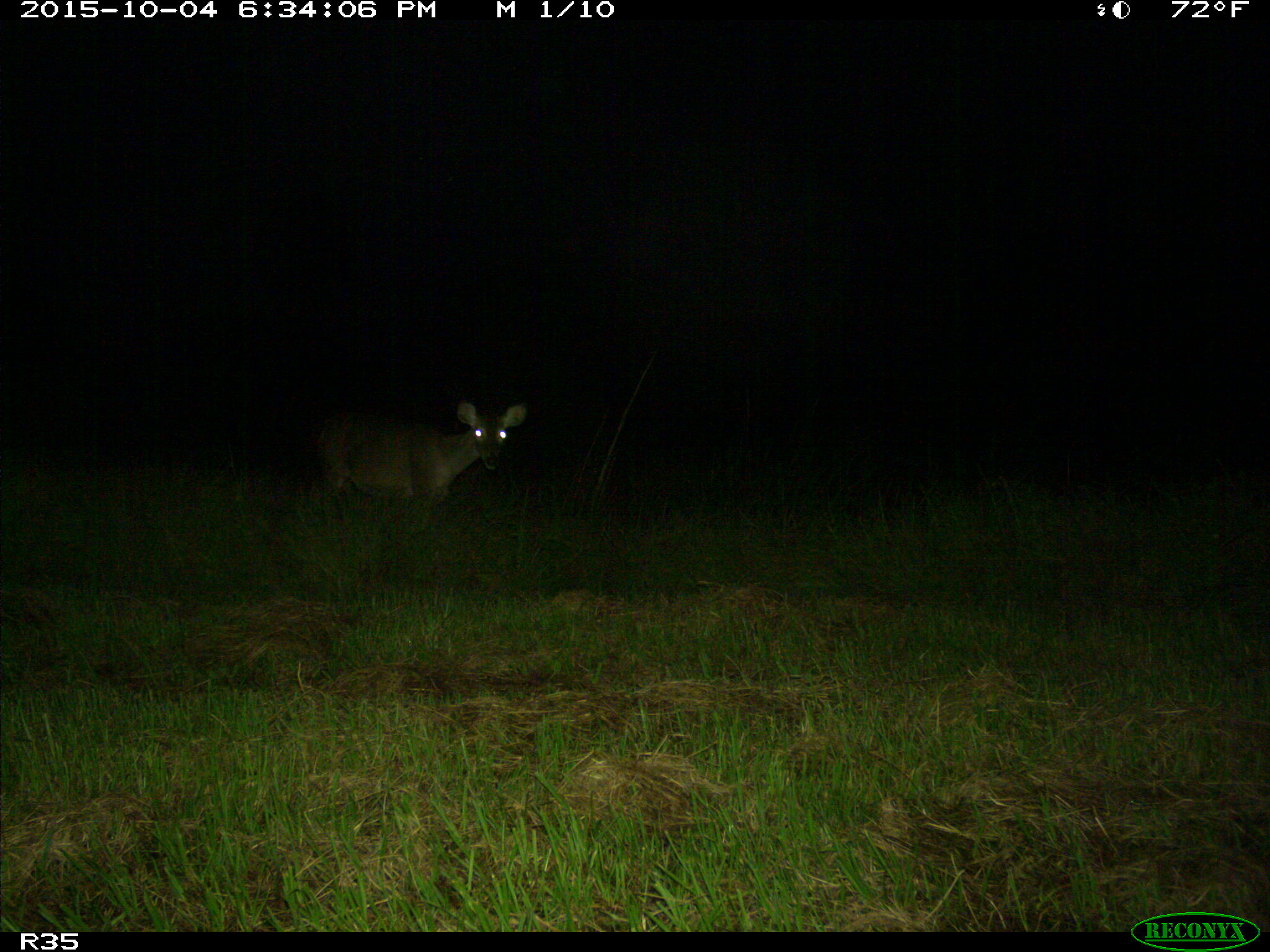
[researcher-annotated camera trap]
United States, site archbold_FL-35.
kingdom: Animalia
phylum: Chordata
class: Mammalia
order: Artiodactyla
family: Cervidae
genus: Odocoileus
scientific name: Odocoileus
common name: deer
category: unidentified deer